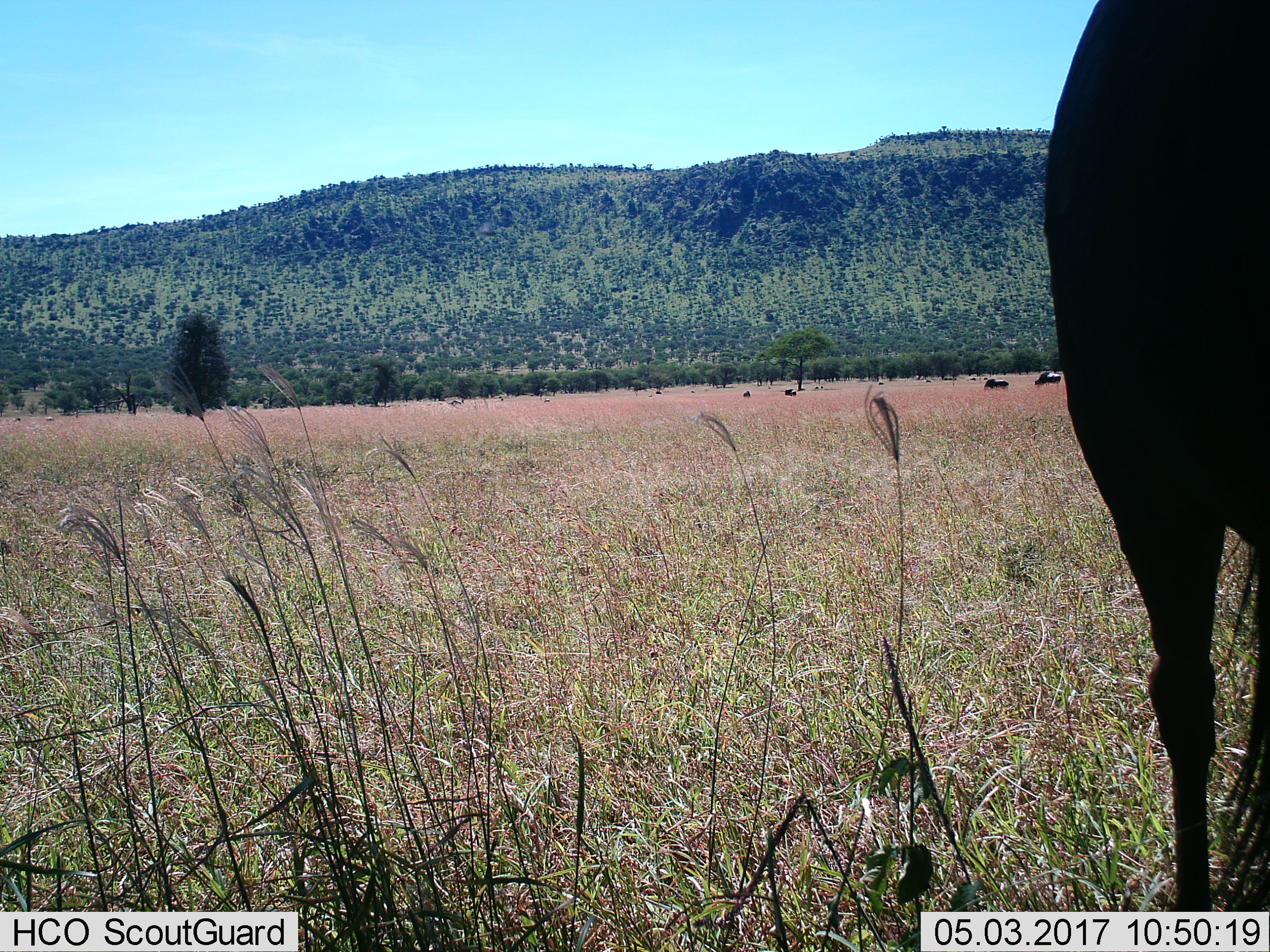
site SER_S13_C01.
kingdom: Animalia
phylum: Chordata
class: Mammalia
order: Artiodactyla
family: Bovidae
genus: Connochaetes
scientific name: Connochaetes taurinus taurinus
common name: blue wildebeest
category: wildebeestblue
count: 5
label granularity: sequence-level